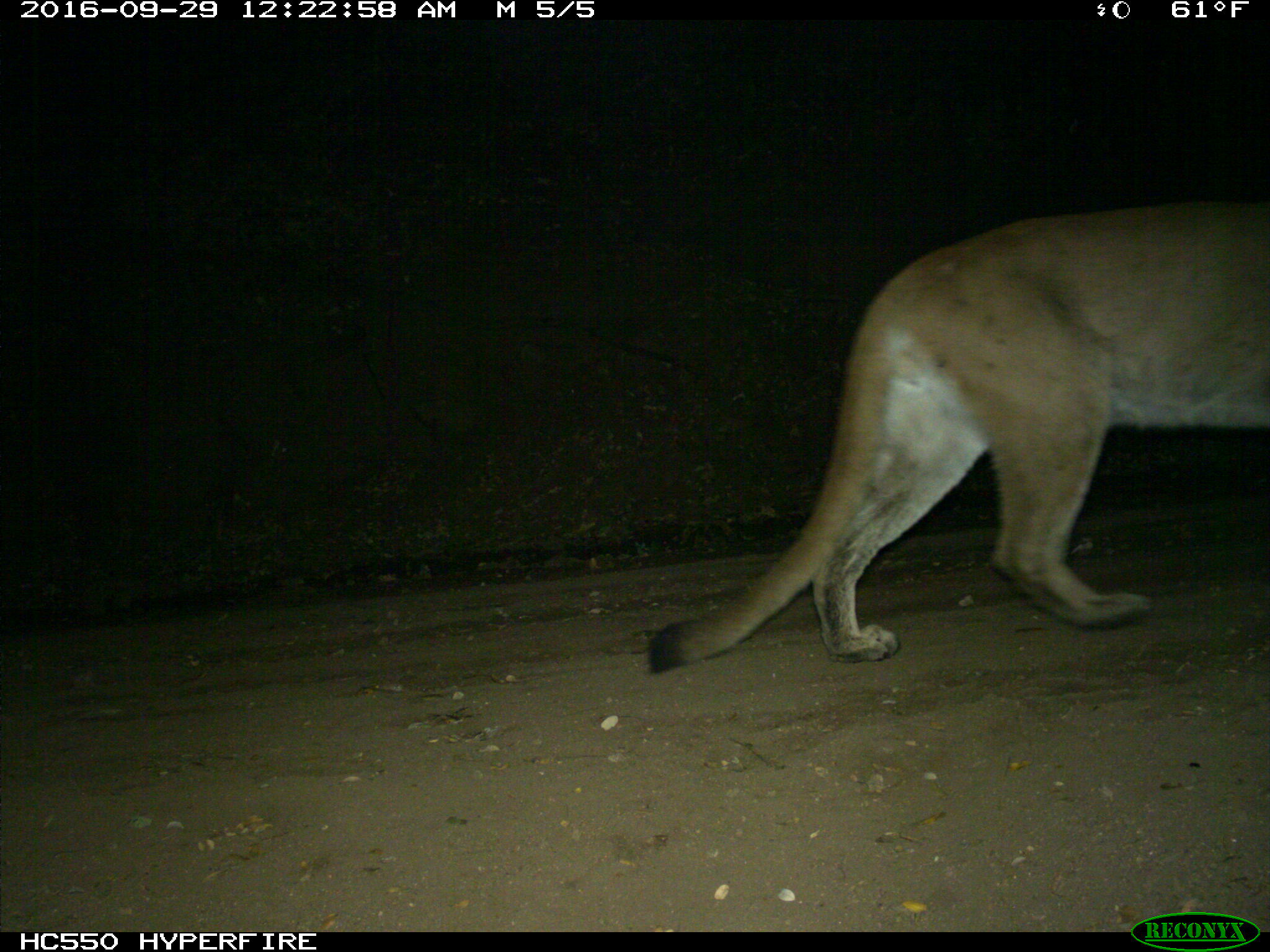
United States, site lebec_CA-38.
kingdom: Animalia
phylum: Chordata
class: Mammalia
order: Carnivora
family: Felidae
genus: Puma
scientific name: Puma concolor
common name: mountain lion